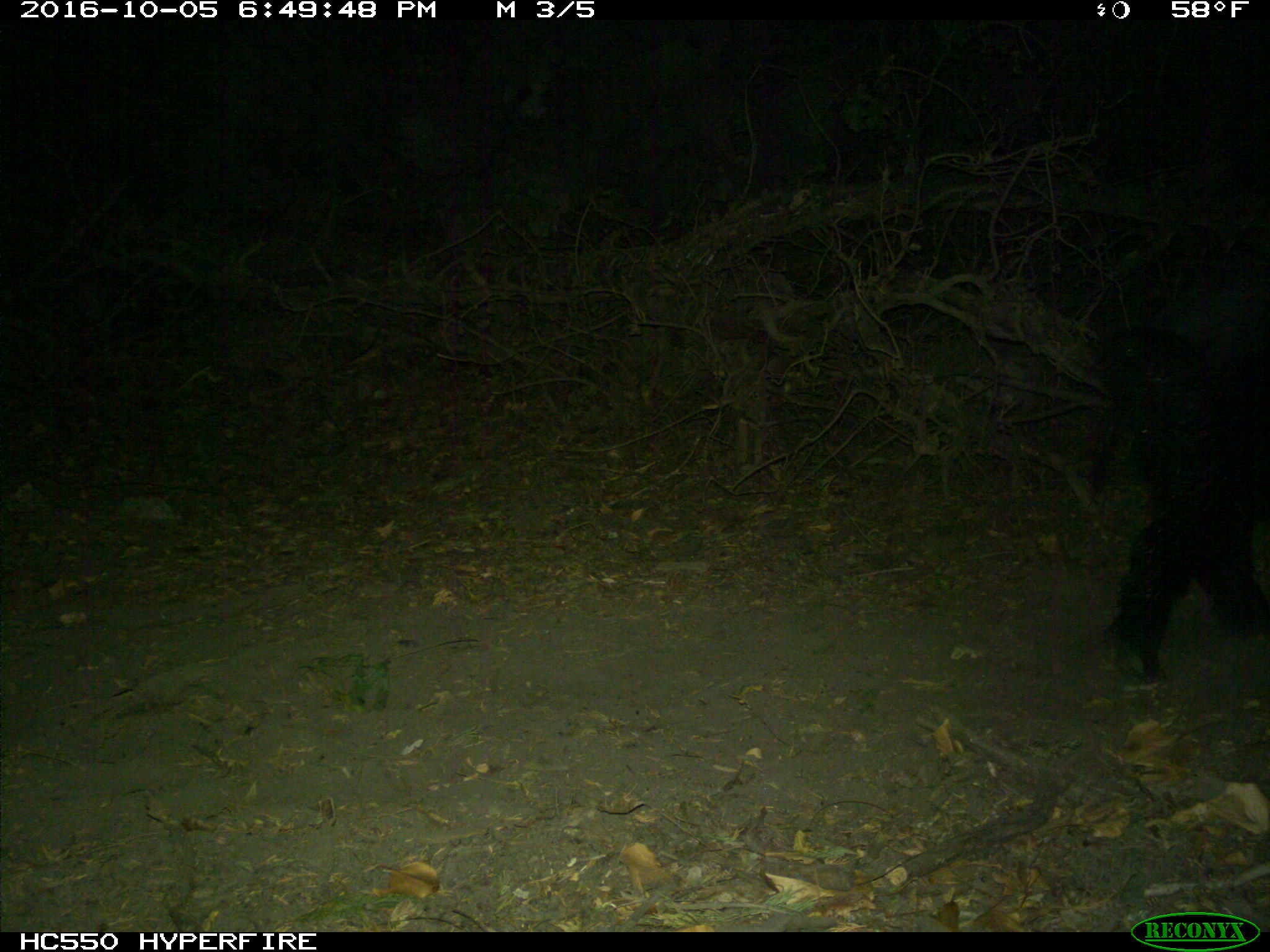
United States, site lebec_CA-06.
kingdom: Animalia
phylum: Chordata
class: Mammalia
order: Artiodactyla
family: Suidae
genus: Sus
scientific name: Sus scrofa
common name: wild boar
Sus scrofa (wild boar).